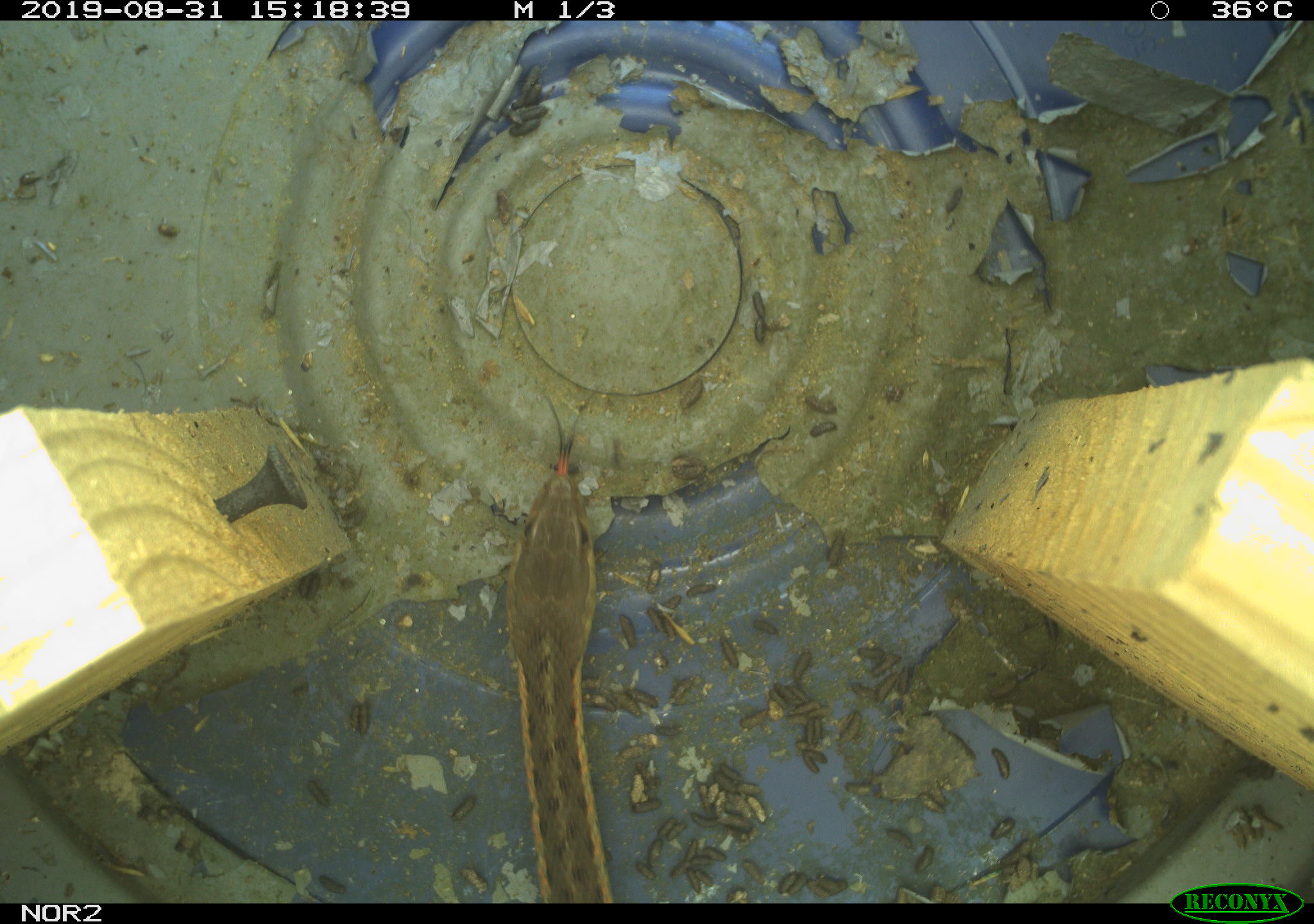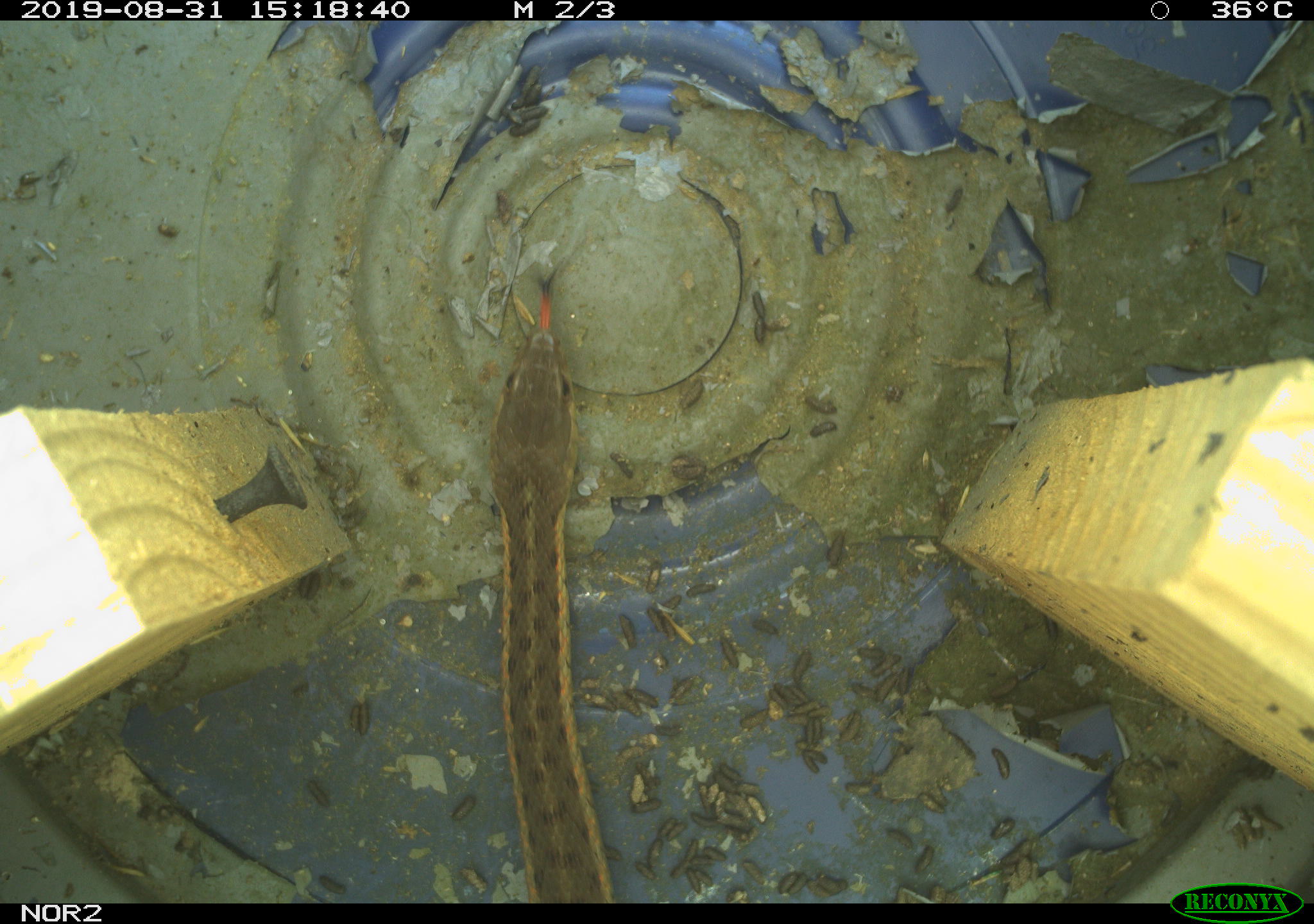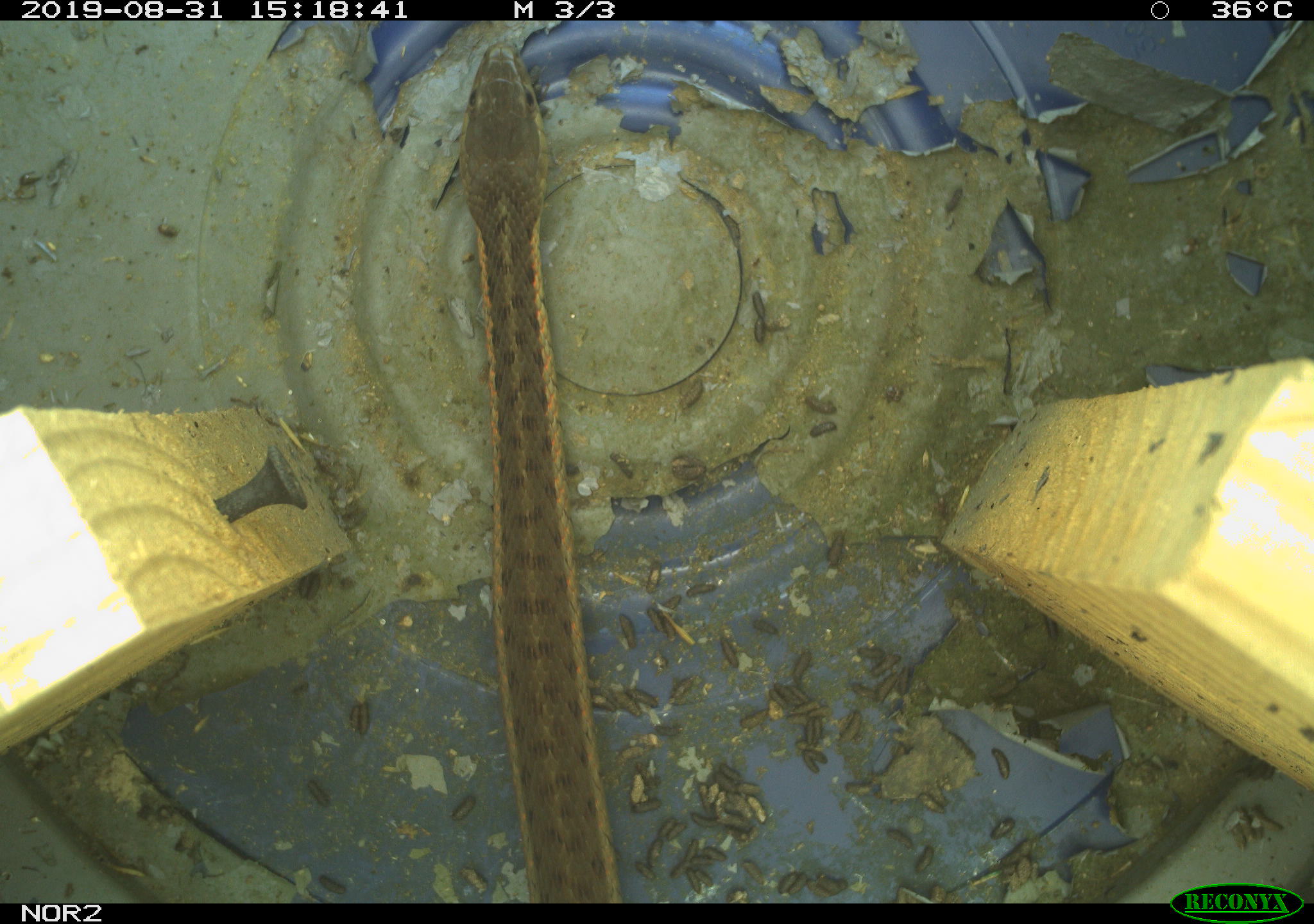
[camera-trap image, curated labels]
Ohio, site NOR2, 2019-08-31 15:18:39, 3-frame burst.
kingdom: Animalia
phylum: Chordata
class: Reptilia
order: Squamata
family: Colubridae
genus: Thamnophis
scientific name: Thamnophis sirtalis sirtalis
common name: eastern gartersnake